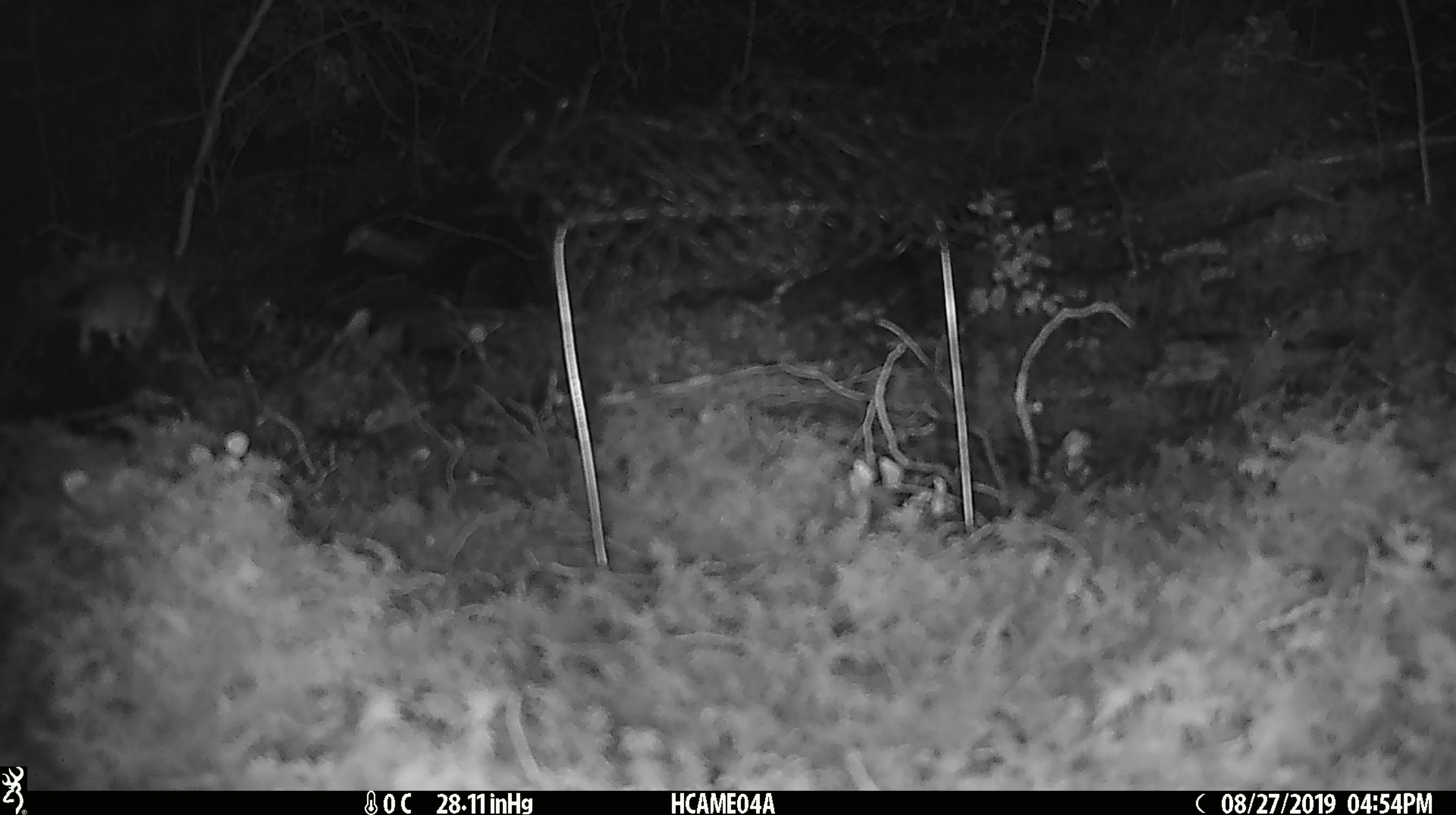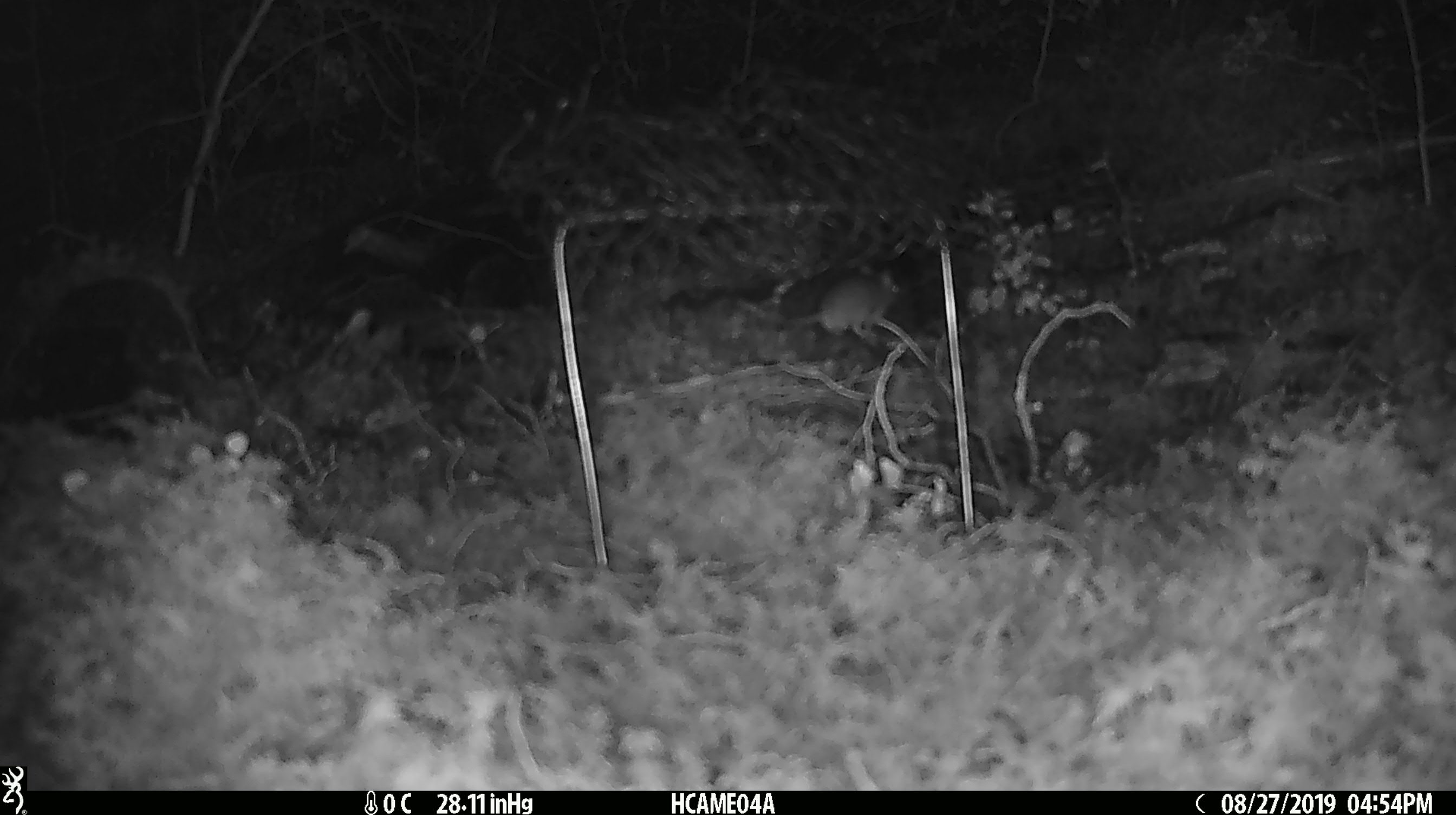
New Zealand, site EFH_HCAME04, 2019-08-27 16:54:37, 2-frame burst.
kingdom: Animalia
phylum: Chordata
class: Mammalia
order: Rodentia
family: Muridae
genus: Mus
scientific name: Mus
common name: mouse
Mouse (Mus).